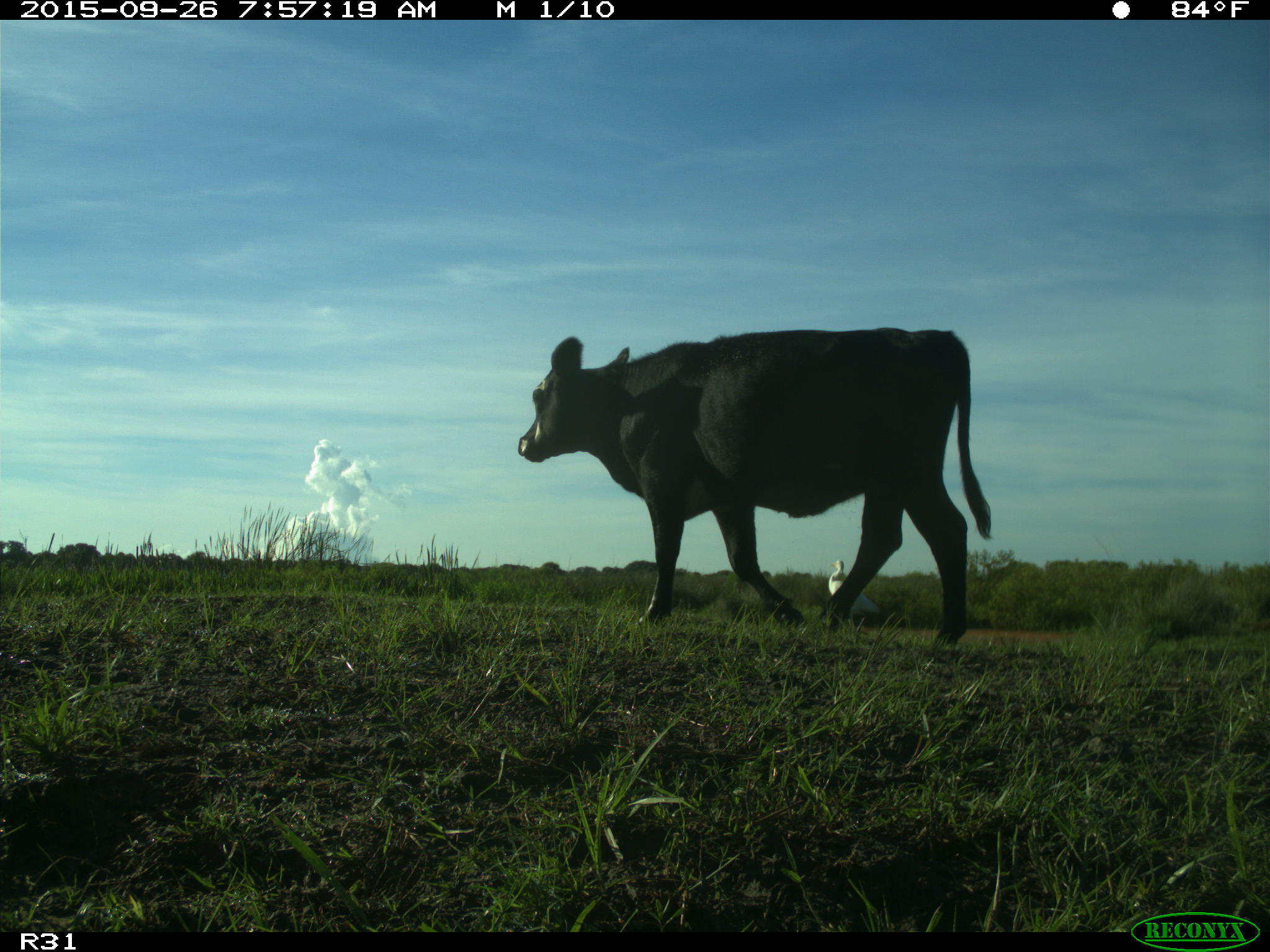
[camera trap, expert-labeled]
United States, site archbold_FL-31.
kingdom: Animalia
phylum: Chordata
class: Mammalia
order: Artiodactyla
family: Bovidae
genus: Bos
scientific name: Bos taurus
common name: domestic cow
Bos taurus (domestic cow).